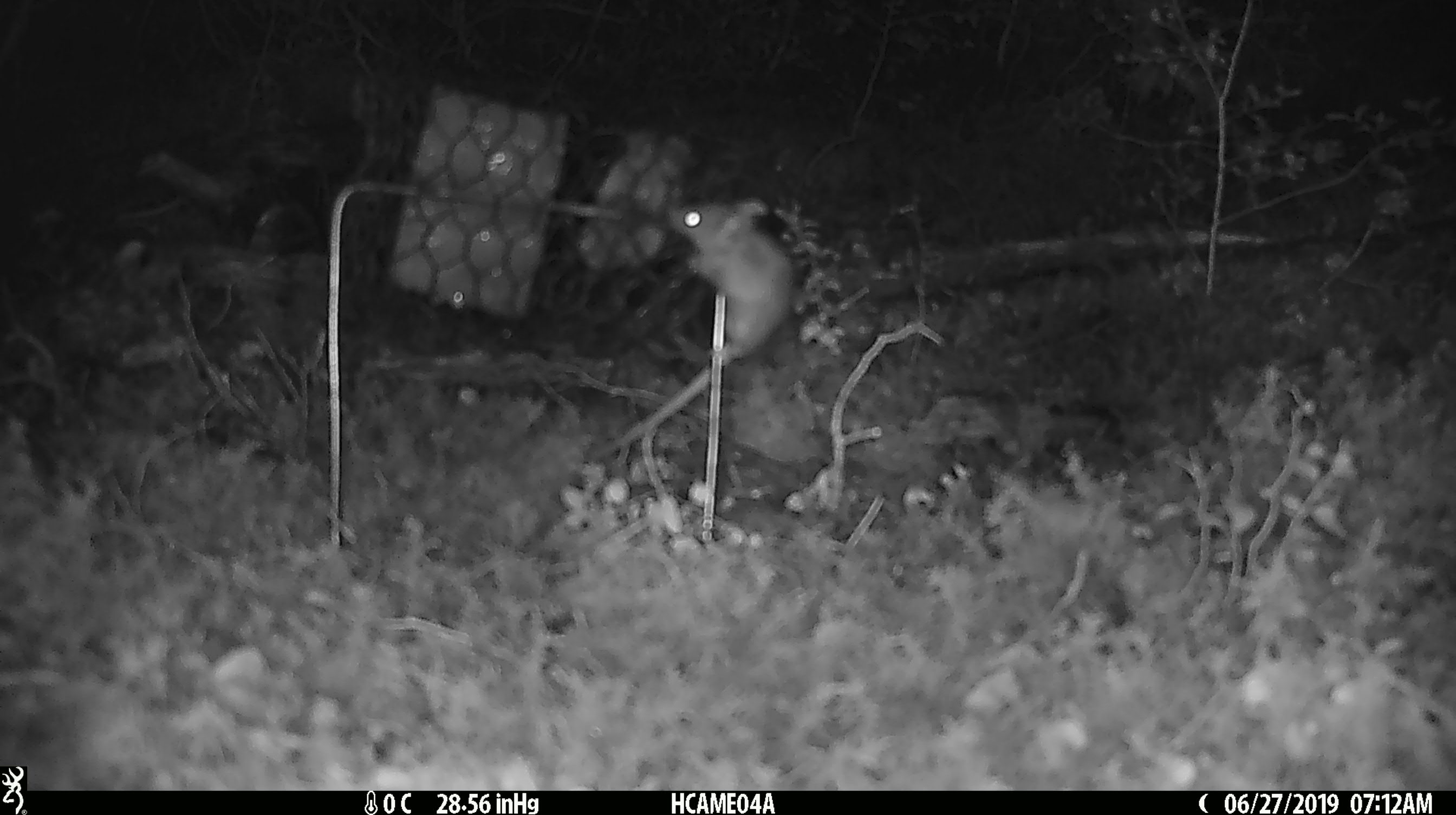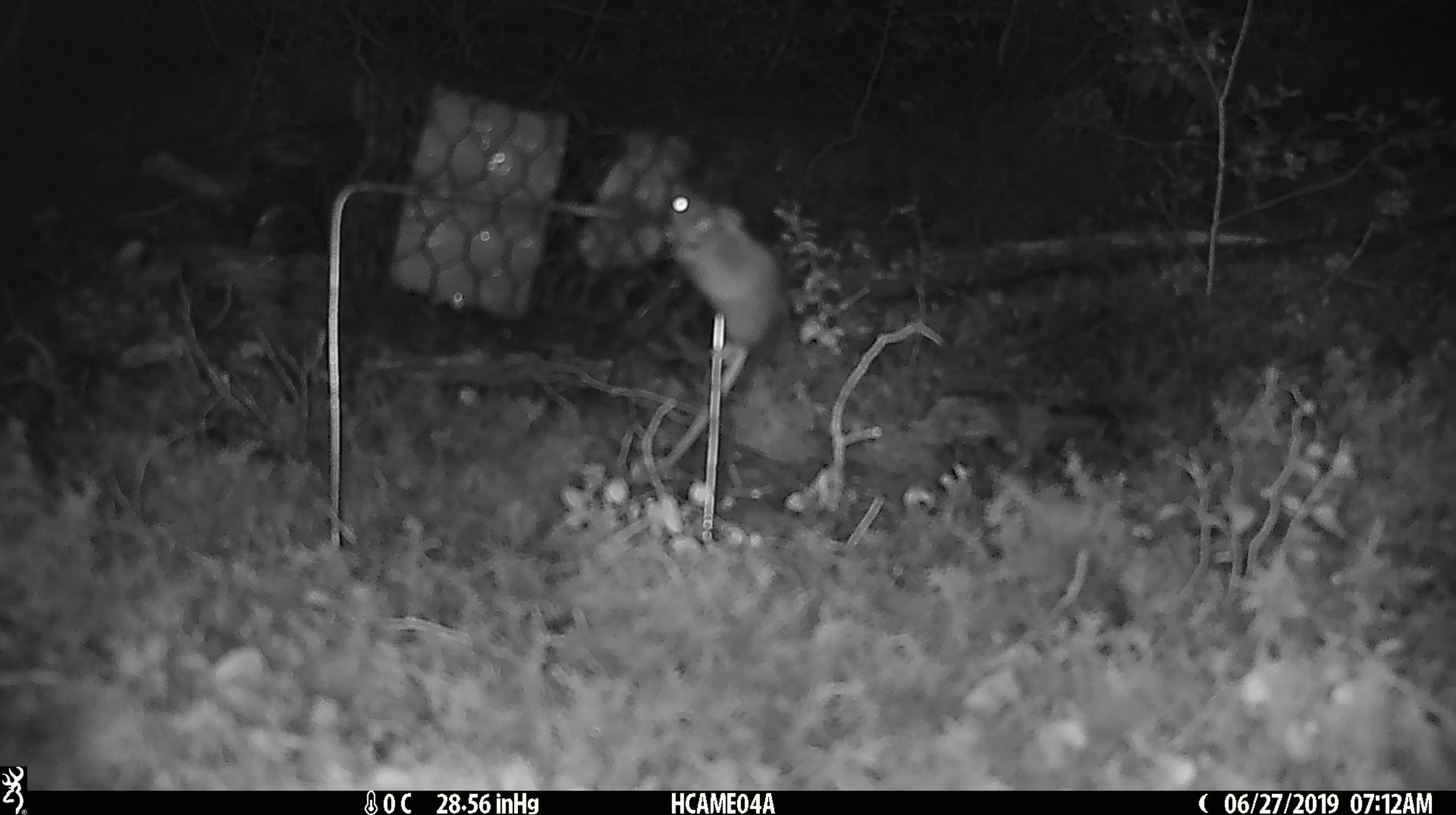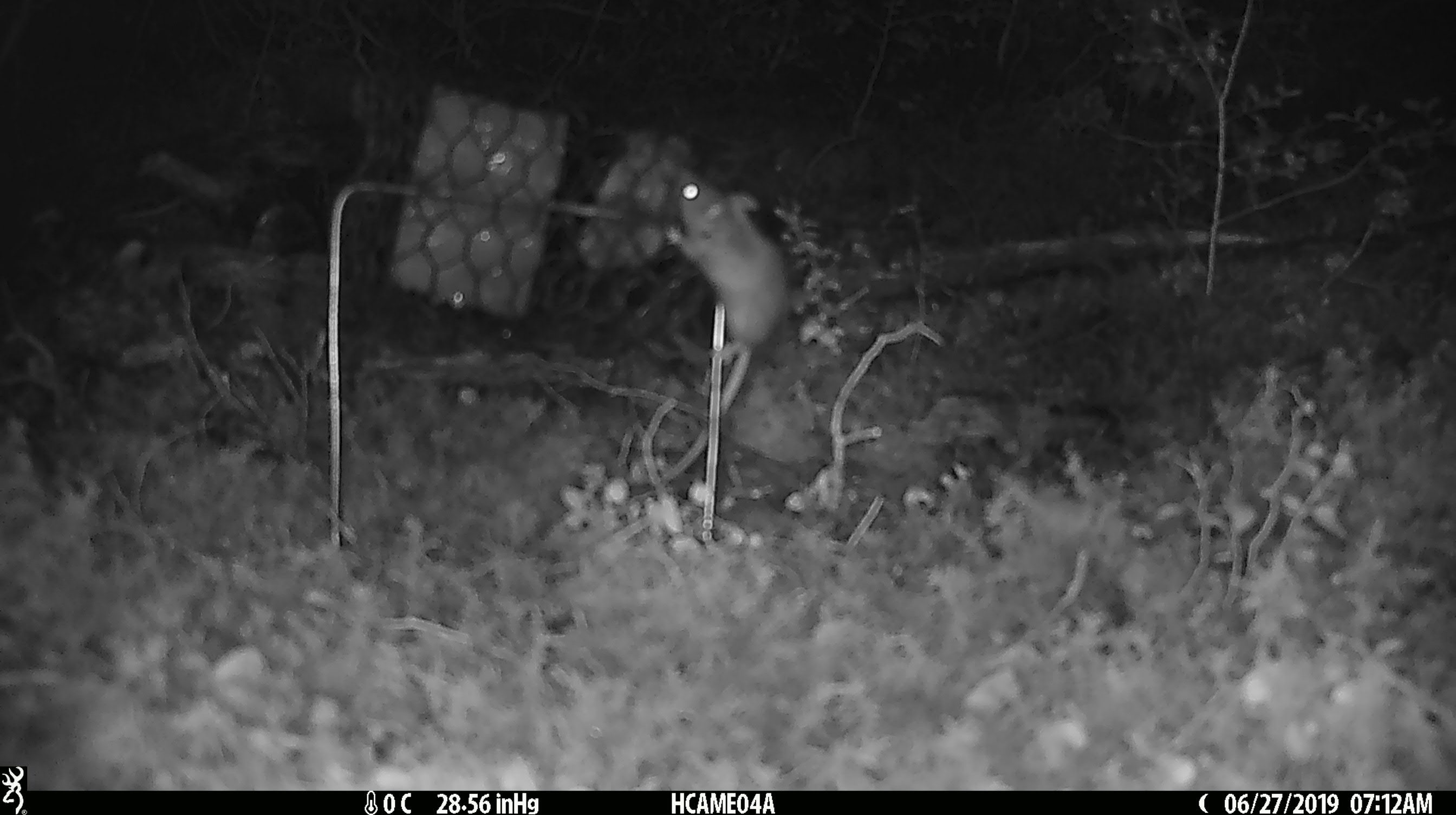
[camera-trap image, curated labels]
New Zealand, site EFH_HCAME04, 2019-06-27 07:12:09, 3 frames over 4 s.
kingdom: Animalia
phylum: Chordata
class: Mammalia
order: Rodentia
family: Muridae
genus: Mus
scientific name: Mus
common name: mouse